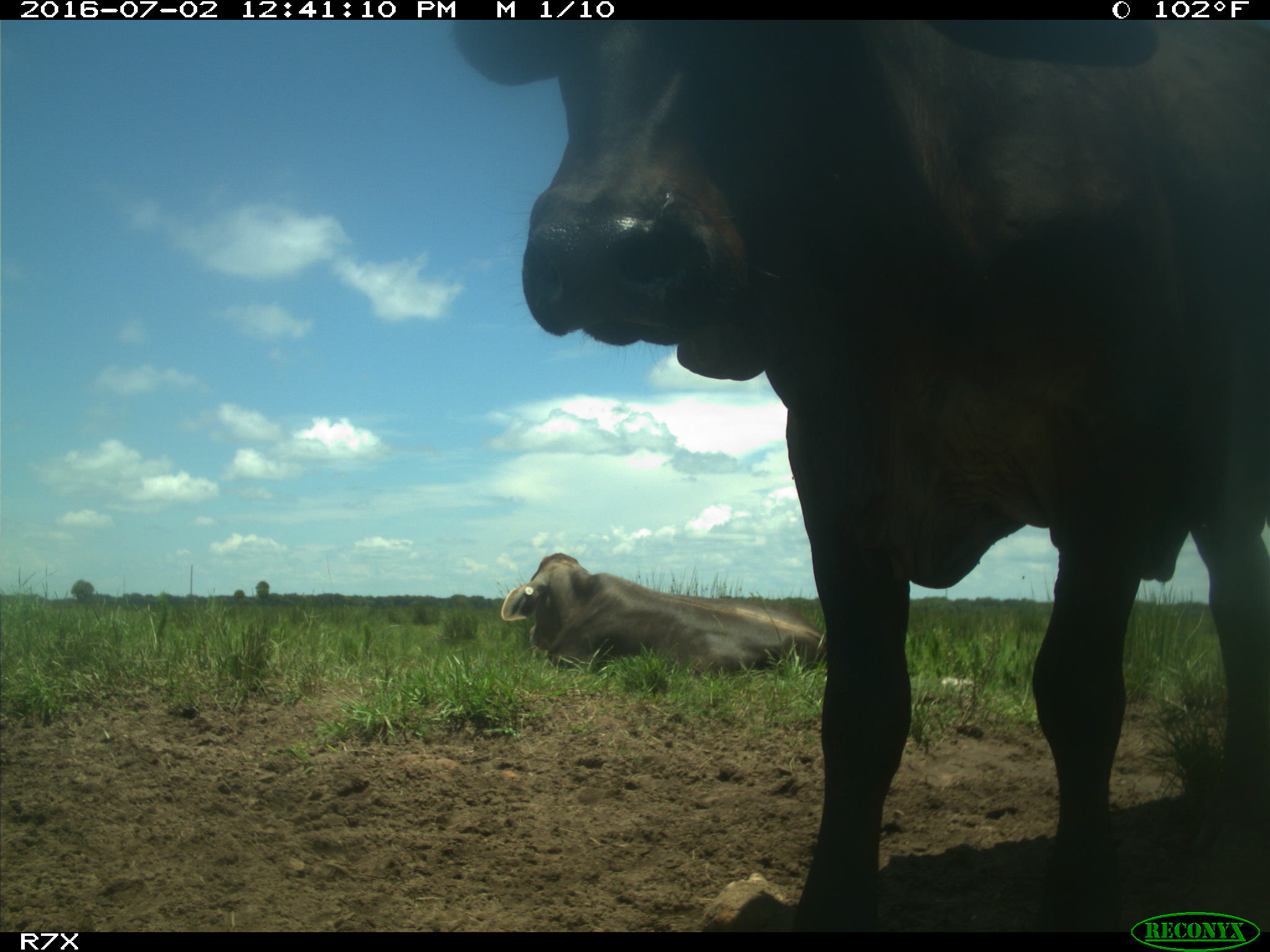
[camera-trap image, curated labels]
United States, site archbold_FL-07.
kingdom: Animalia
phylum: Chordata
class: Mammalia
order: Artiodactyla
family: Bovidae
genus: Bos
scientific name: Bos taurus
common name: domestic cow